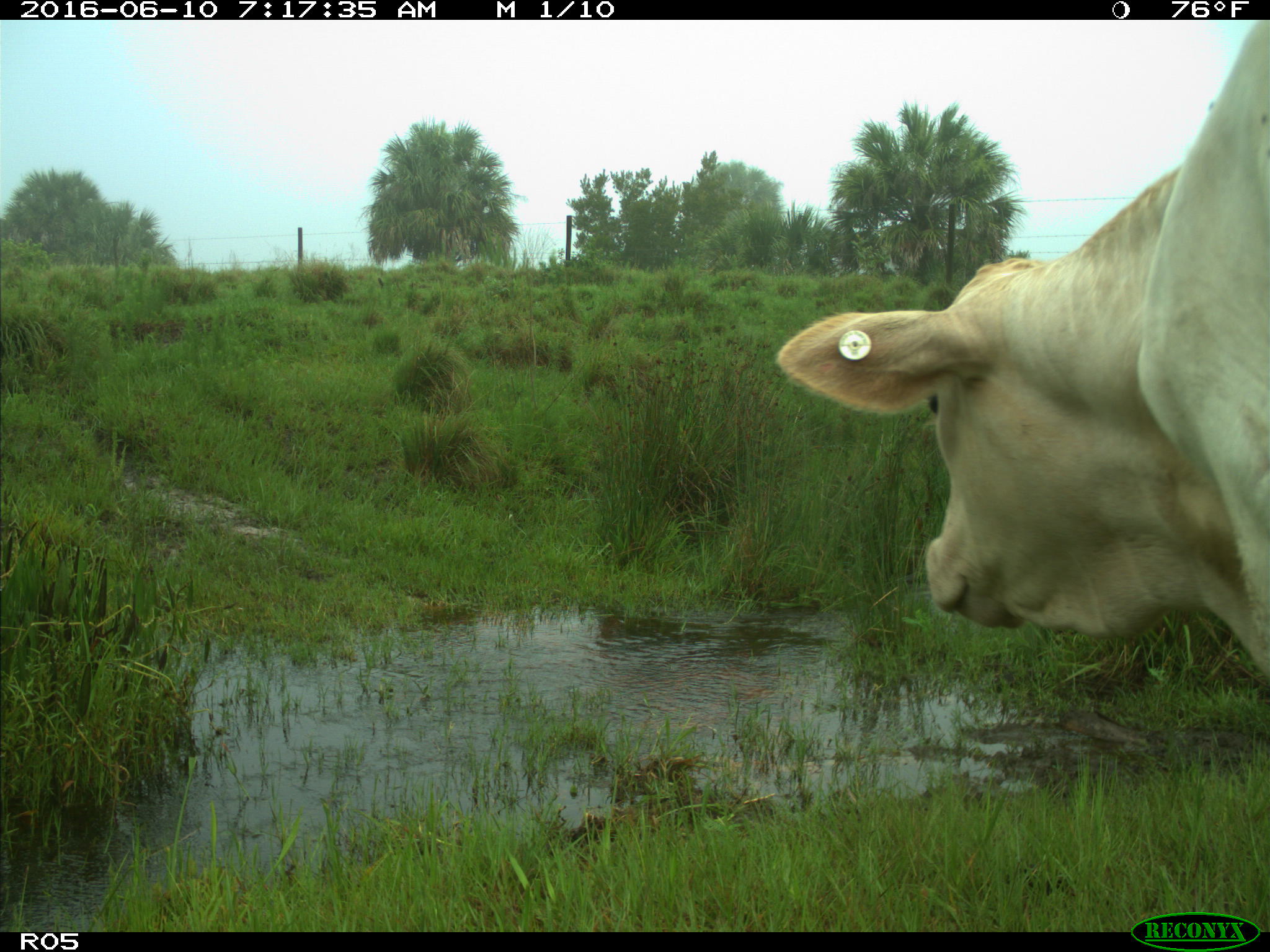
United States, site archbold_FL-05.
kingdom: Animalia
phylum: Chordata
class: Mammalia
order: Artiodactyla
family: Bovidae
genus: Bos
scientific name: Bos taurus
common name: domestic cow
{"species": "Bos taurus (domestic cow)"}